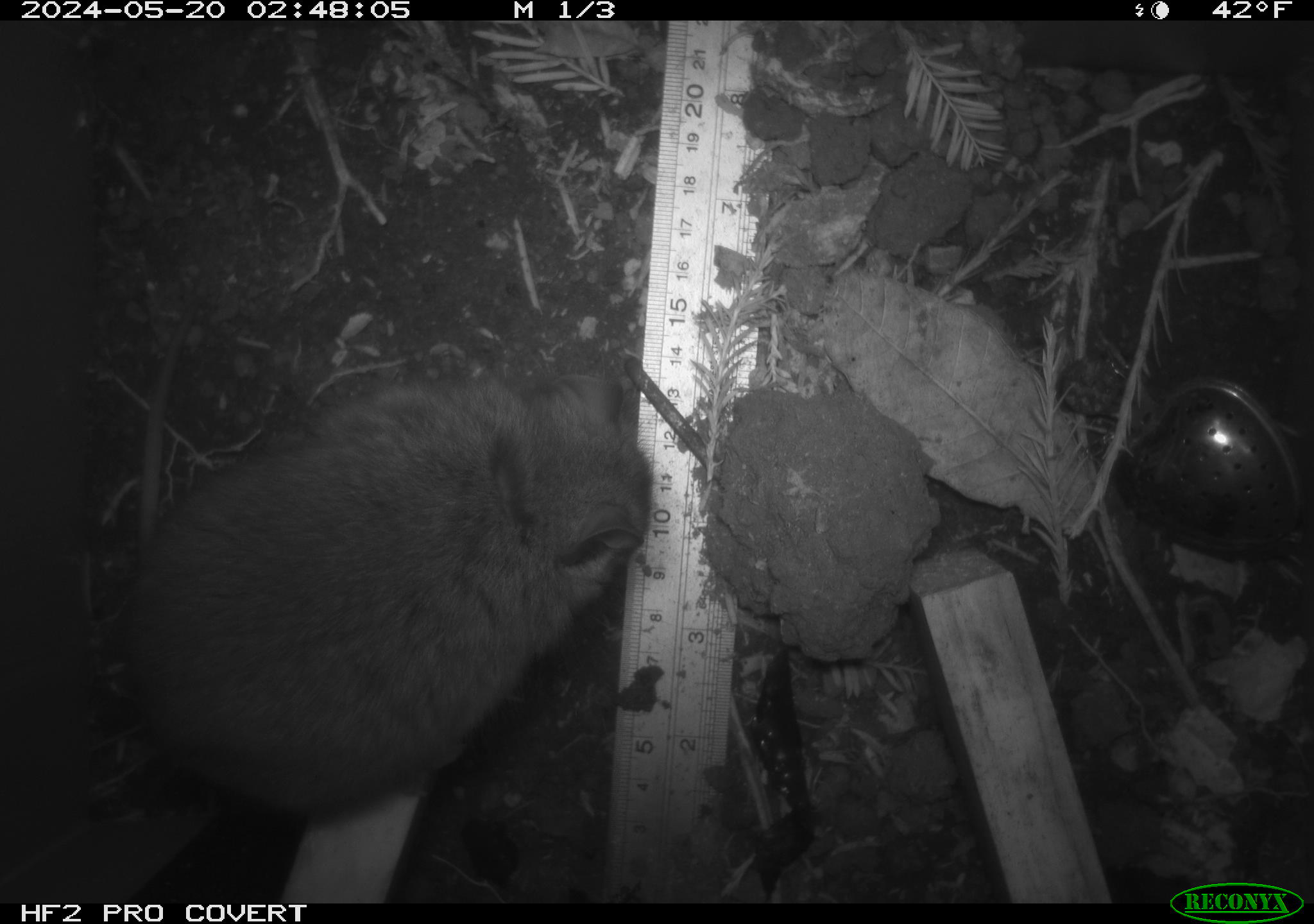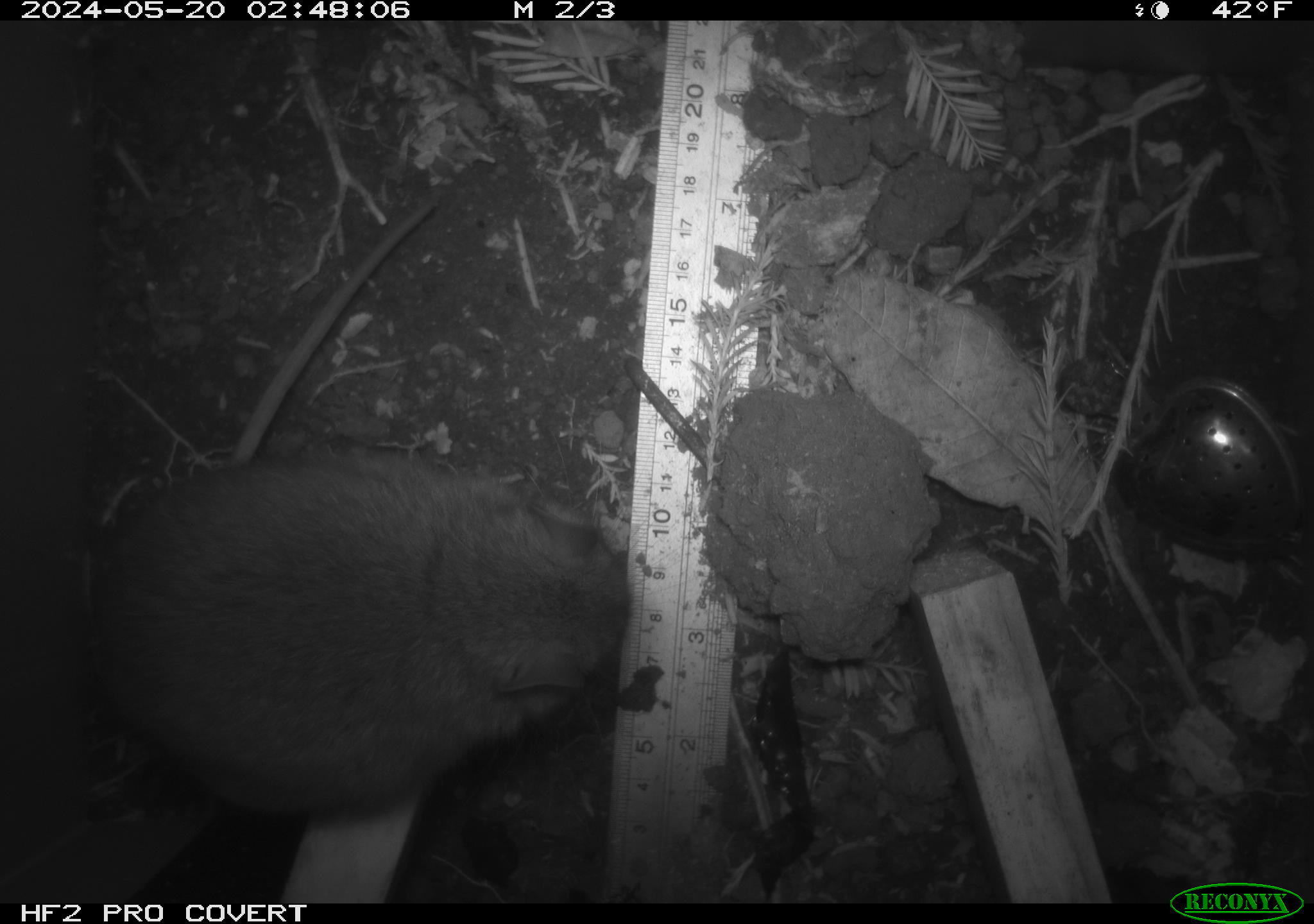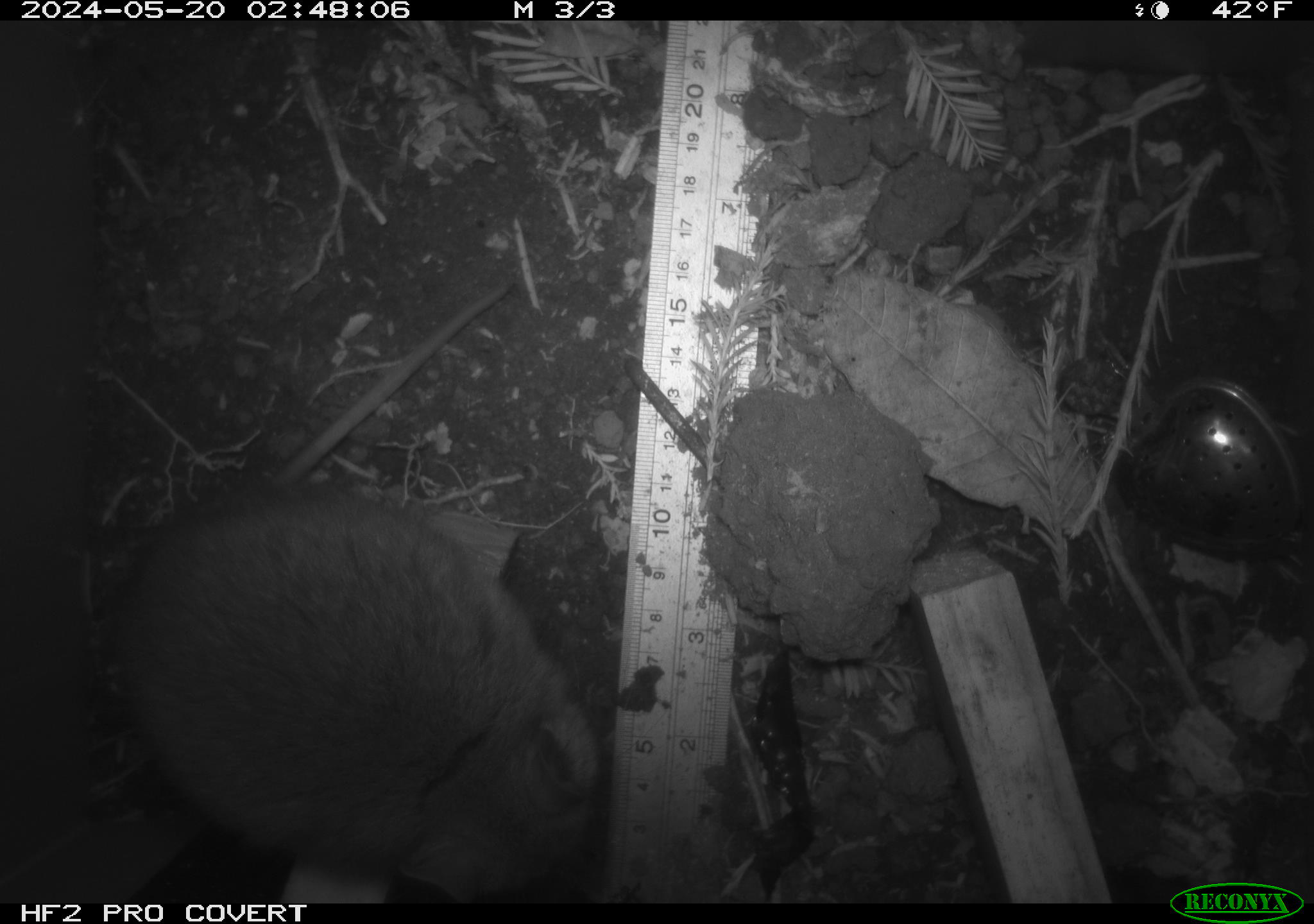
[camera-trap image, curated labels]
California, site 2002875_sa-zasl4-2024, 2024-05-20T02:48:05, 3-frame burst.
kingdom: Animalia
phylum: Chordata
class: Mammalia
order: Rodentia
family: Cricetidae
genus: Neotoma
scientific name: Neotoma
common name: pack rat or woodrat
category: neotoma species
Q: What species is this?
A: Neotoma species (pack rat or woodrat) (Neotoma).